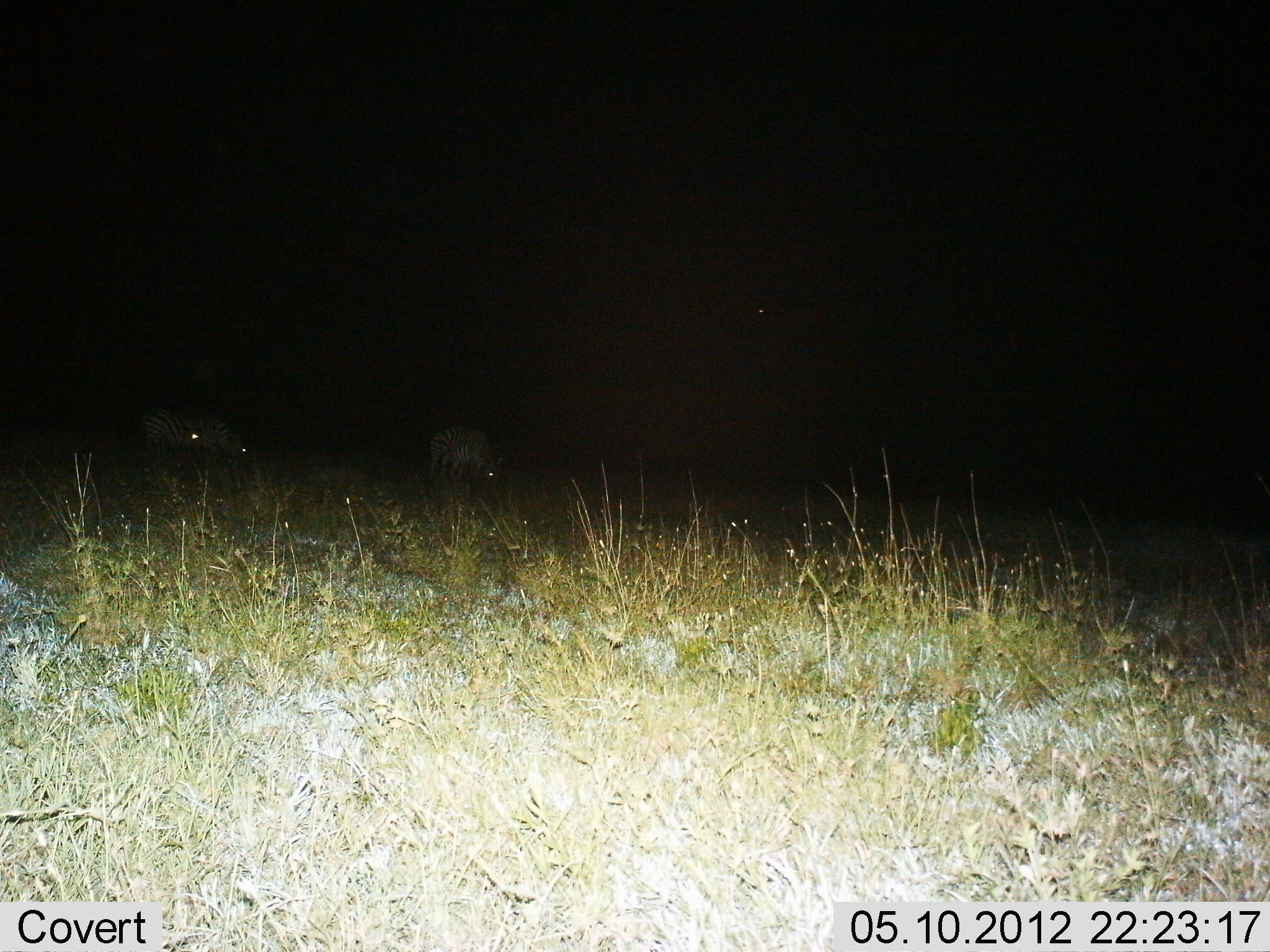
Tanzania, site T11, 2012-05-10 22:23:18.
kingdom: Animalia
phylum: Chordata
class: Mammalia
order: Perissodactyla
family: Equidae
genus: Equus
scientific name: Equus quagga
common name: plains zebra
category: zebra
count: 3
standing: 30%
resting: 0%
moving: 0%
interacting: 0%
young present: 0%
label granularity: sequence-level